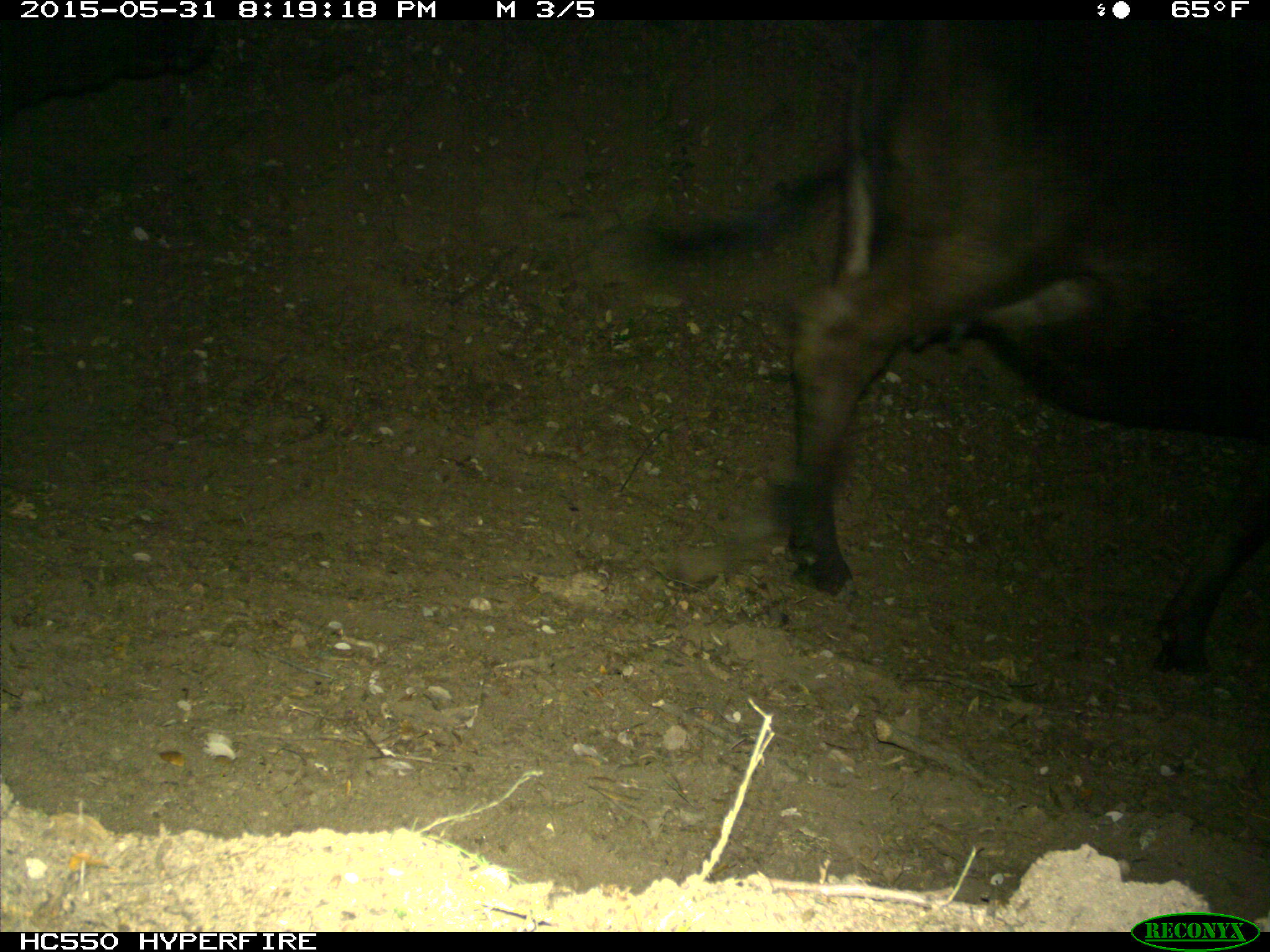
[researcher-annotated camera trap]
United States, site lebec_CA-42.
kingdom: Animalia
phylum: Chordata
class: Mammalia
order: Artiodactyla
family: Bovidae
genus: Bos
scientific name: Bos taurus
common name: domestic cow